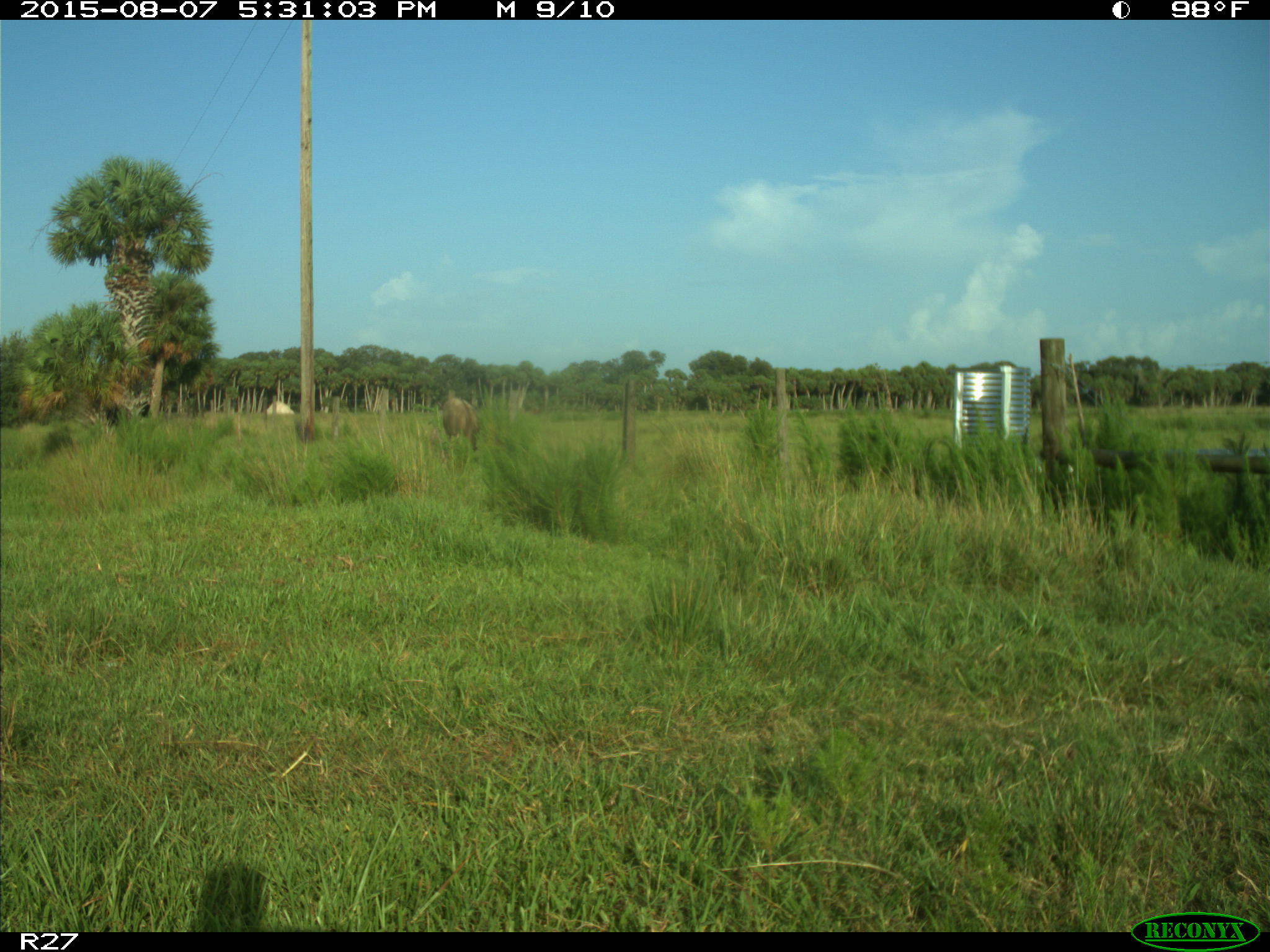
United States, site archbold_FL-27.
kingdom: Animalia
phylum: Chordata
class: Mammalia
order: Artiodactyla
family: Bovidae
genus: Bos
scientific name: Bos taurus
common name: domestic cow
Bos taurus (domestic cow).